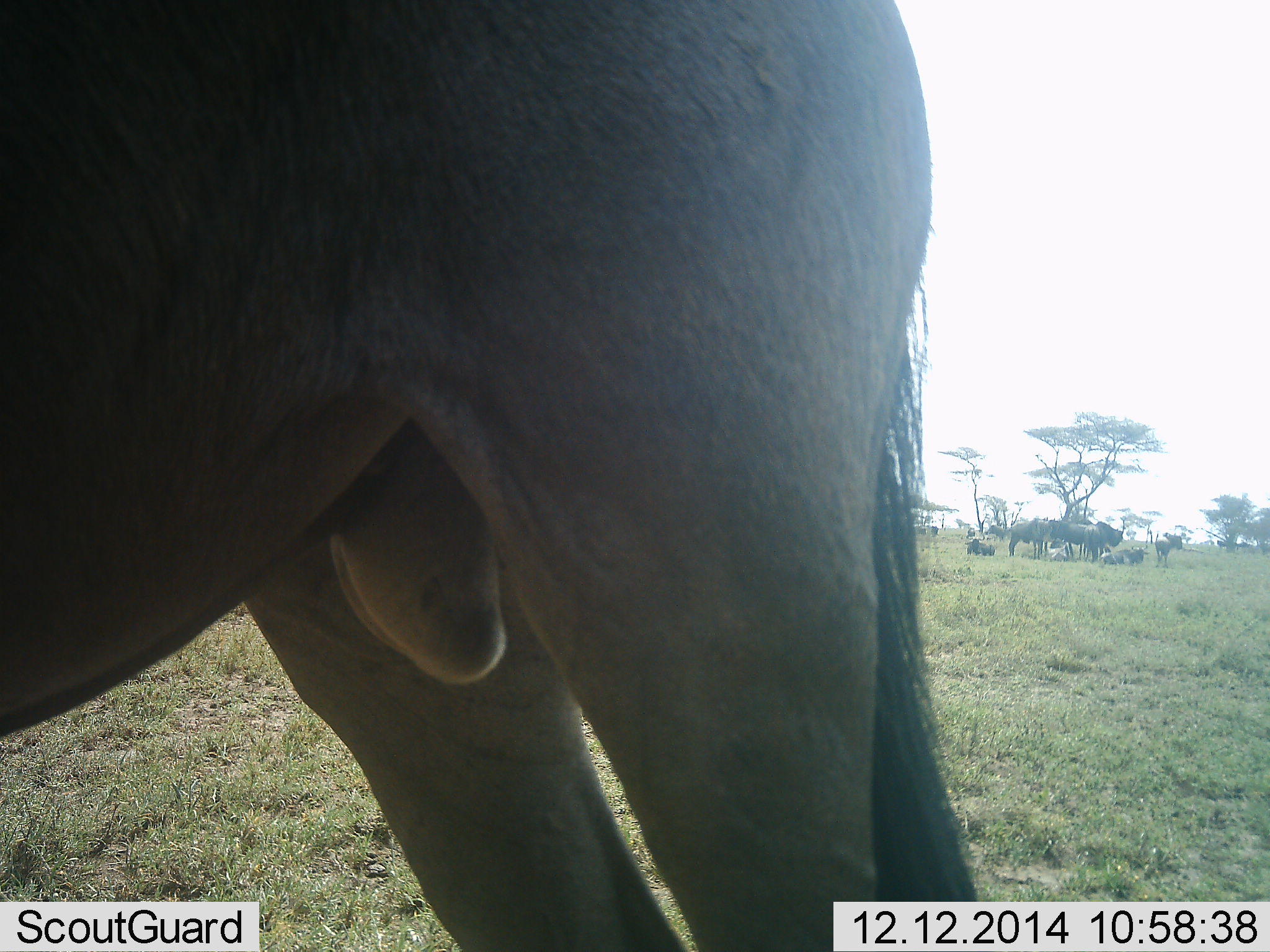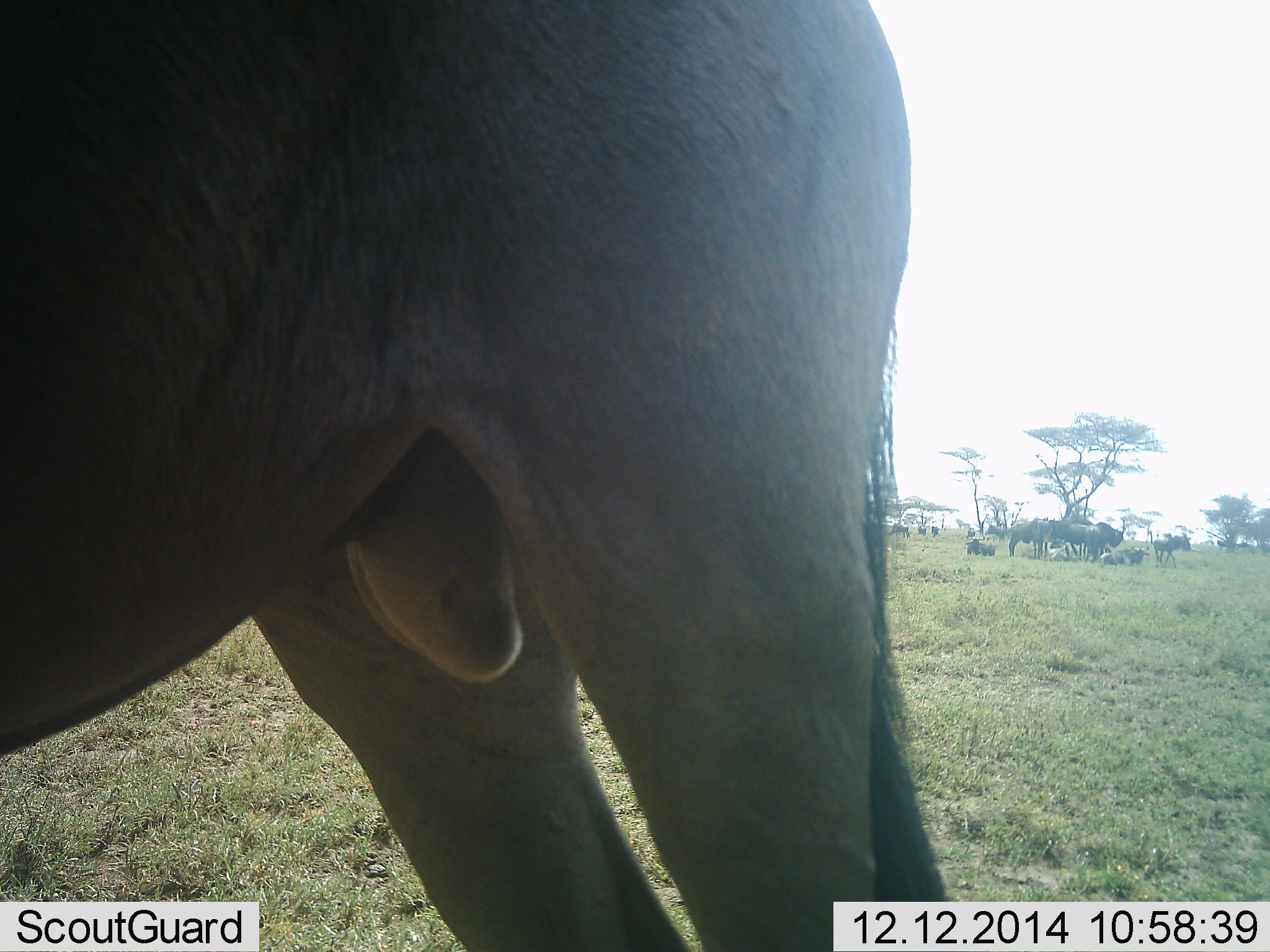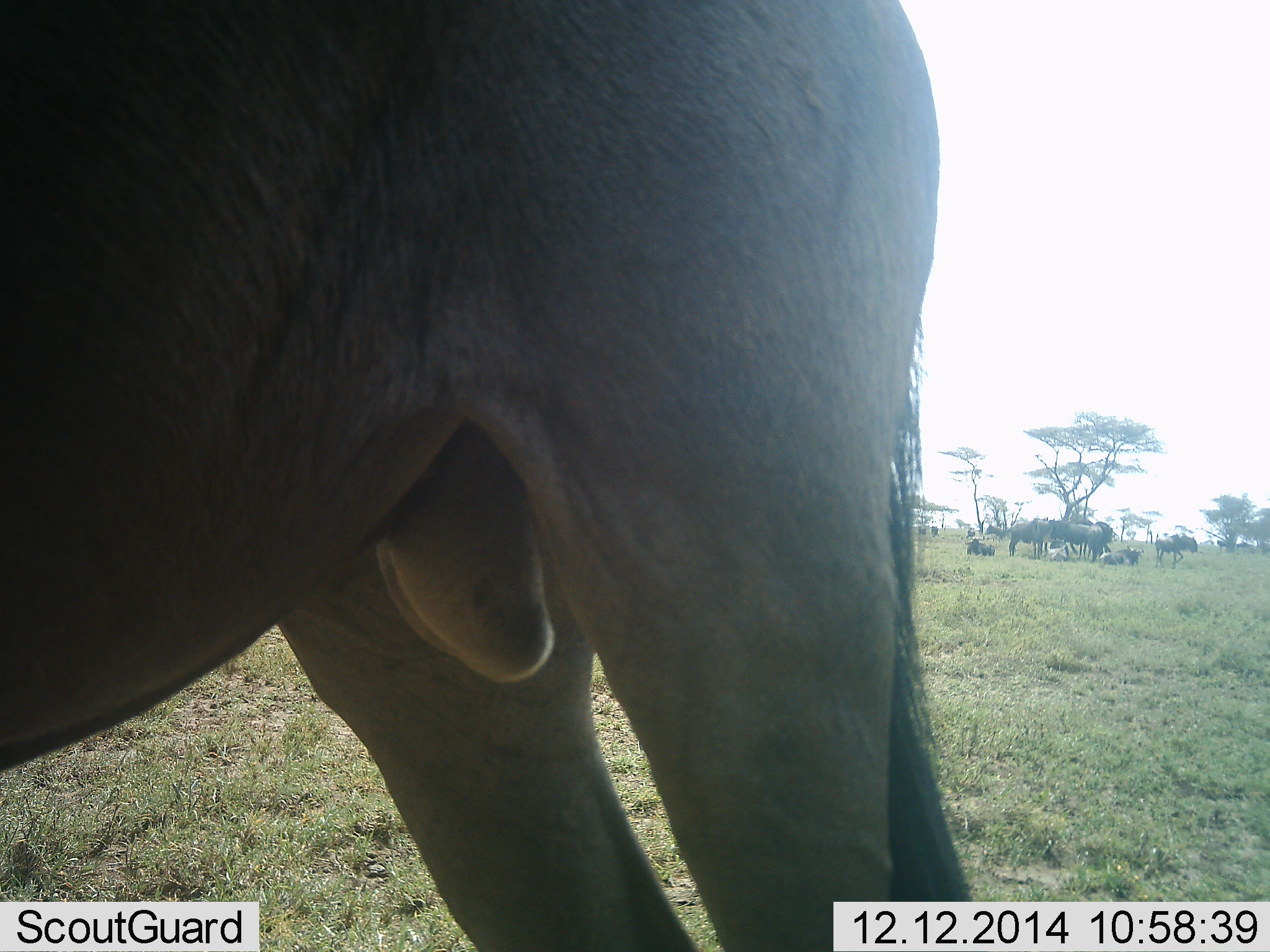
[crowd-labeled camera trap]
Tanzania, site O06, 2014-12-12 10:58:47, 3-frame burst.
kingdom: Animalia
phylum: Chordata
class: Mammalia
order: Artiodactyla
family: Bovidae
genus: Connochaetes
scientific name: Connochaetes taurinus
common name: blue wildebeest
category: wildebeest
Wildebeest (blue wildebeest) (Connochaetes taurinus), count 5. Behavior (volunteer vote fractions): standing 90%, resting 40%, moving 0%, interacting 0%. Young present (vote fraction): 0%. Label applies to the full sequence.